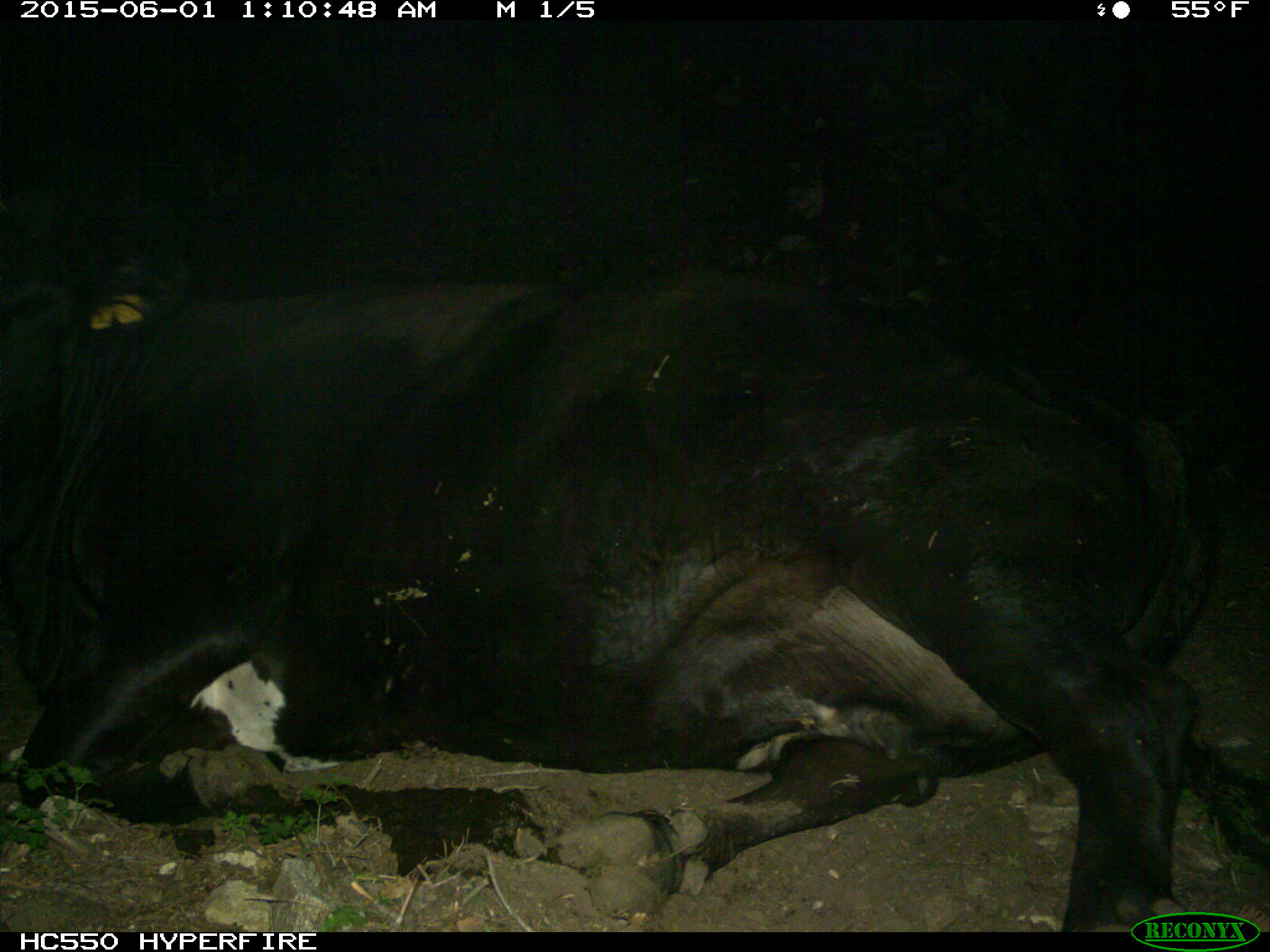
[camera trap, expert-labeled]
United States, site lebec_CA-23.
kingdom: Animalia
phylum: Chordata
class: Mammalia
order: Artiodactyla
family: Bovidae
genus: Bos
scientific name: Bos taurus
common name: domestic cow